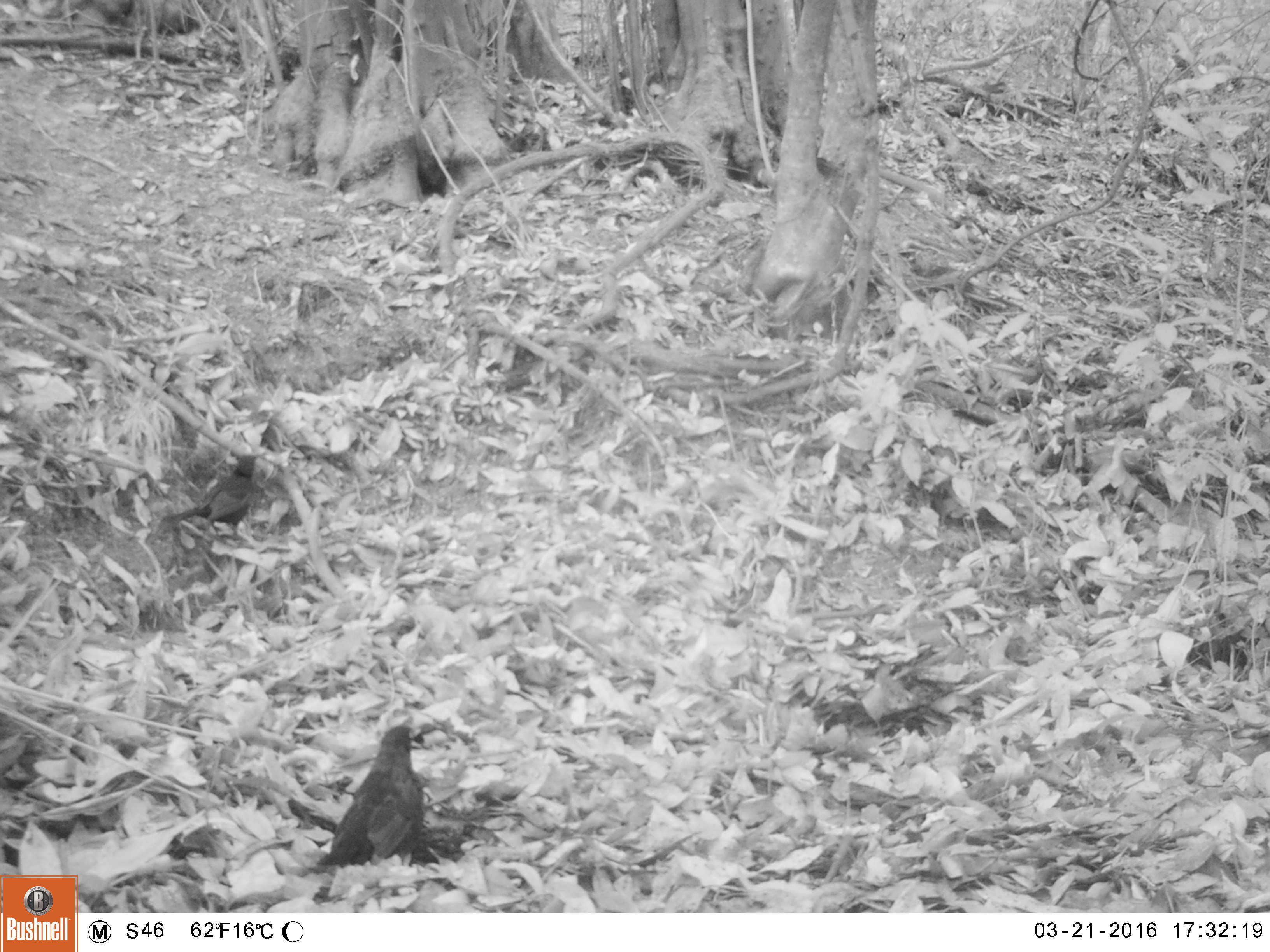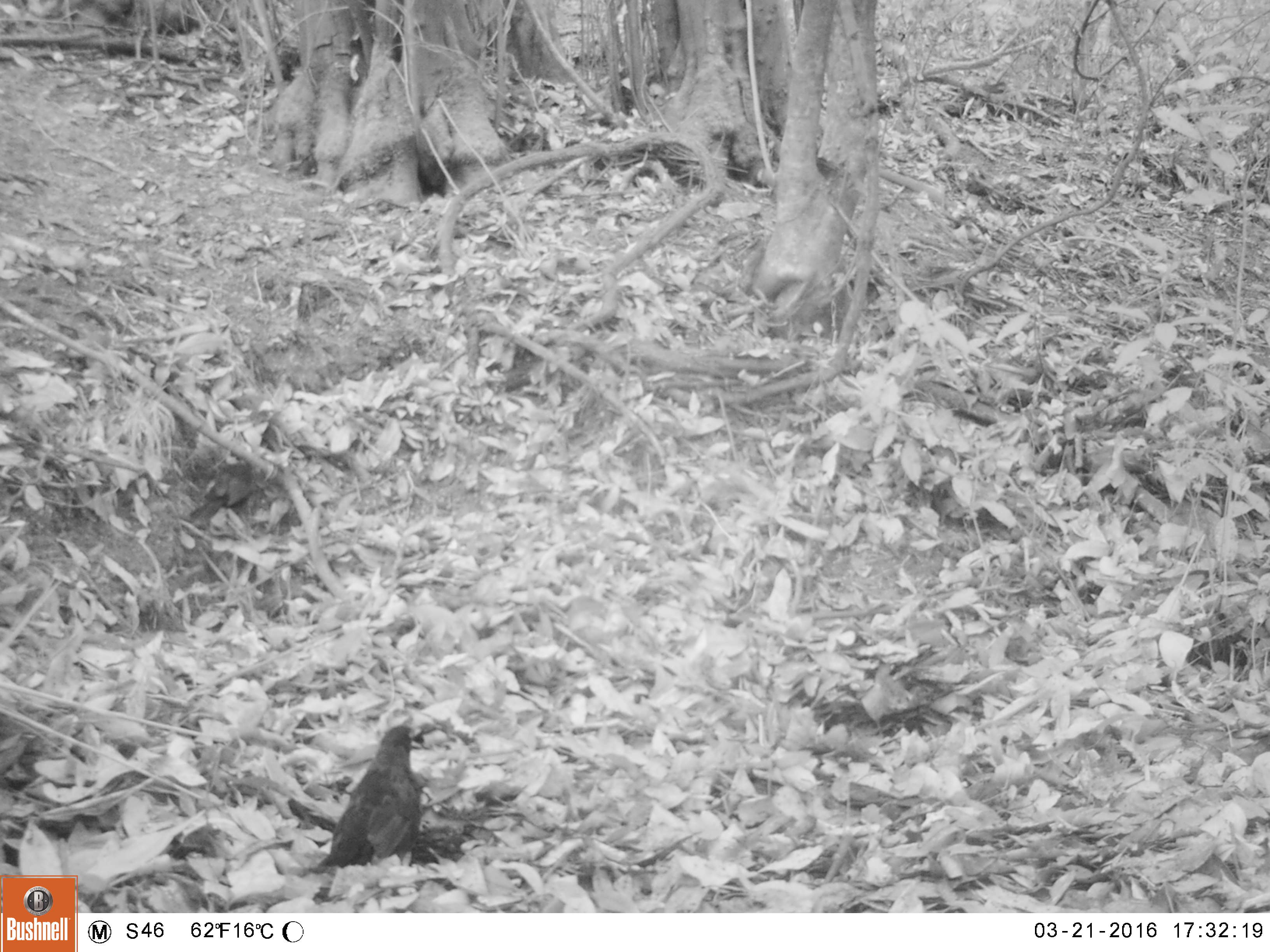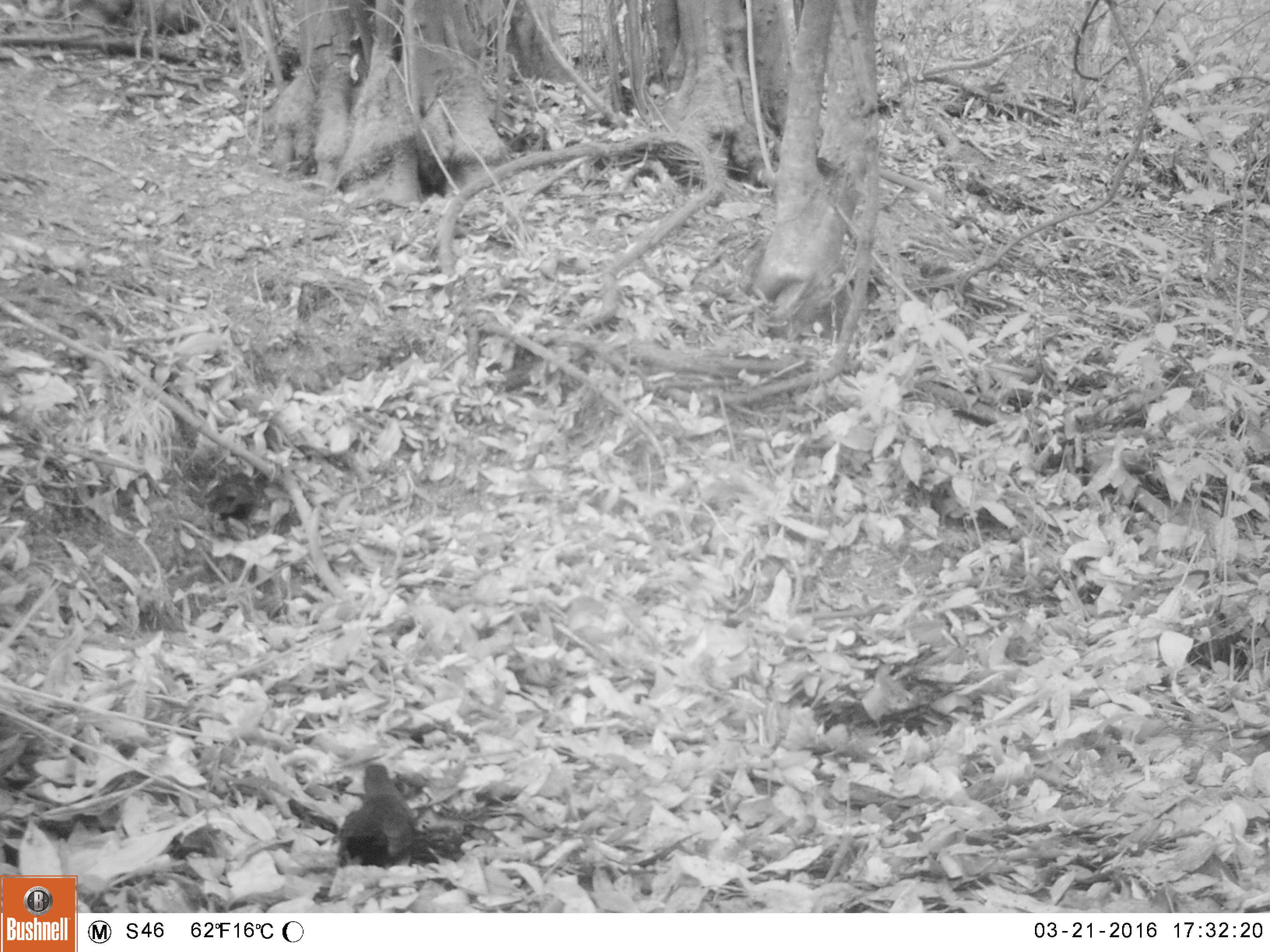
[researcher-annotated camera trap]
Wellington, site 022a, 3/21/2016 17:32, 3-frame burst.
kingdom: Animalia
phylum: Chordata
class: Aves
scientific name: Aves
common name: bird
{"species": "bird (Aves)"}